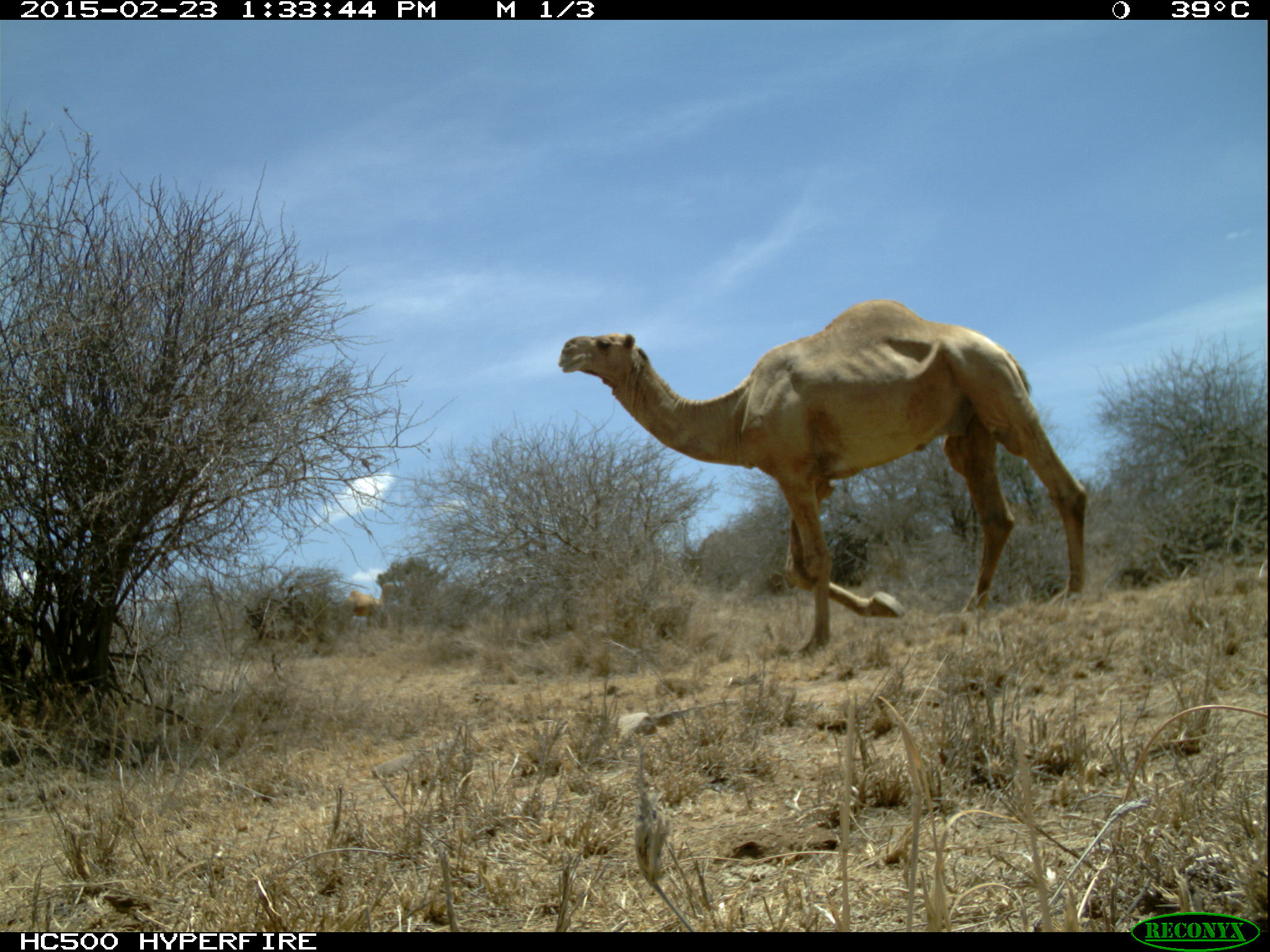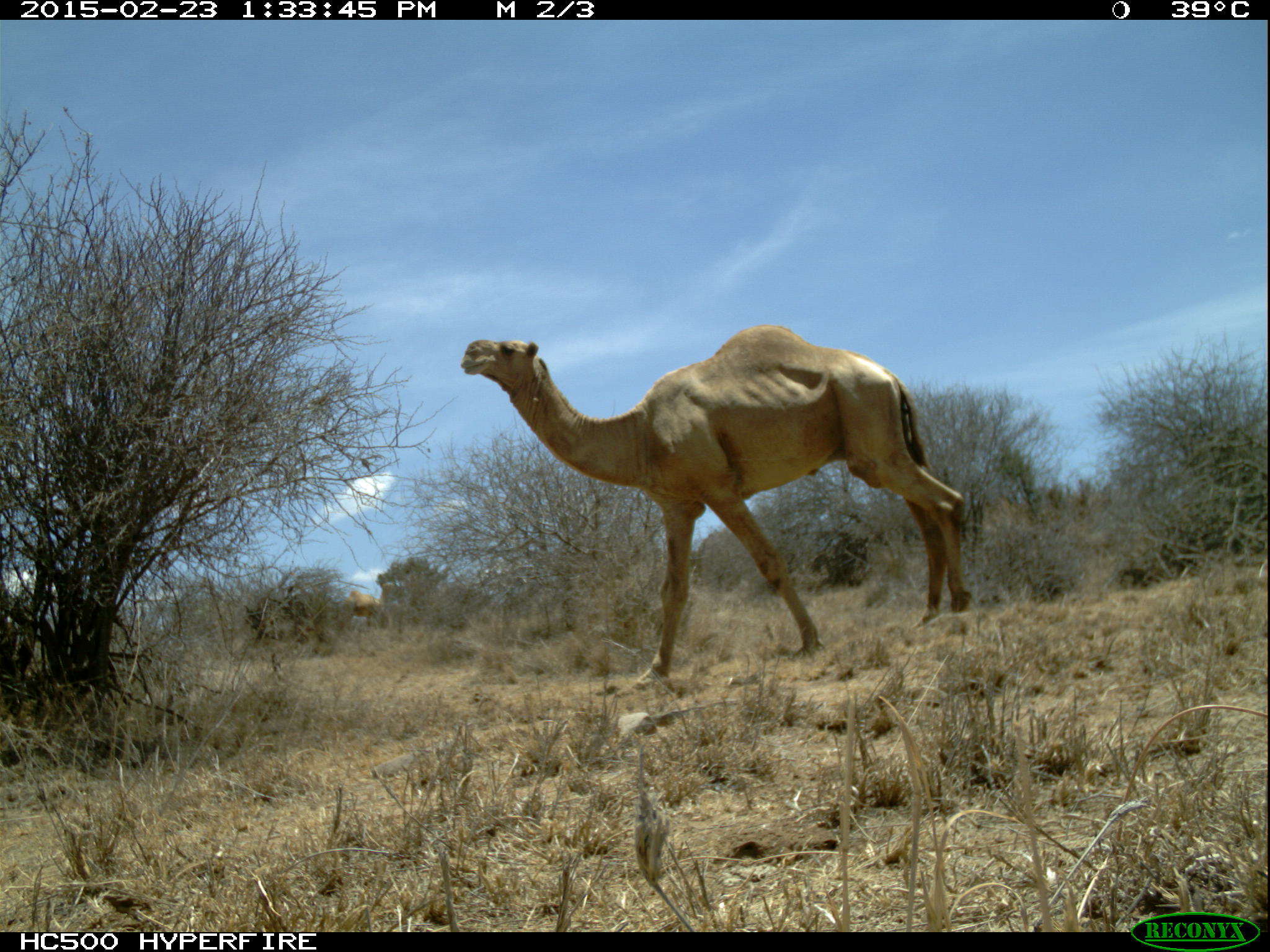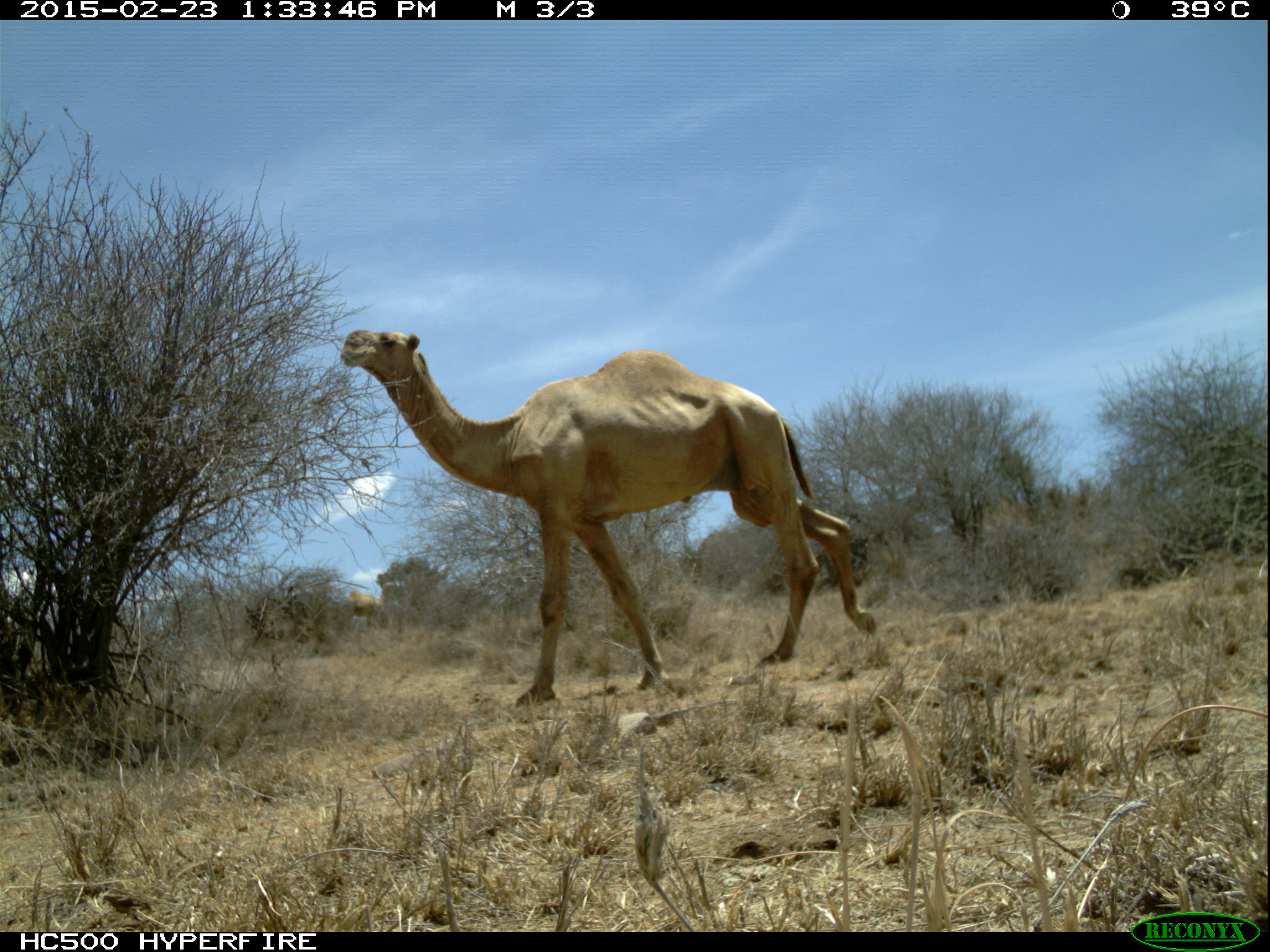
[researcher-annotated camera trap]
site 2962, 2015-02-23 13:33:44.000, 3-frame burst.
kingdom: Animalia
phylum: Chordata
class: Mammalia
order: Artiodactyla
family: Camelidae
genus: Camelus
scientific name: Camelus dromedarius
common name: dromedary camel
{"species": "Camelus dromedarius (dromedary camel)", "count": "2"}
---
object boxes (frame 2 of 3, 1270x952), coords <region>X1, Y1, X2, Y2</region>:
camelus dromedarius: <region>456, 323, 970, 684</region>; <region>347, 580, 397, 618</region>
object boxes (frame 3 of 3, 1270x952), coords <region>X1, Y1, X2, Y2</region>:
camelus dromedarius: <region>339, 330, 878, 706</region>; <region>344, 581, 400, 629</region>